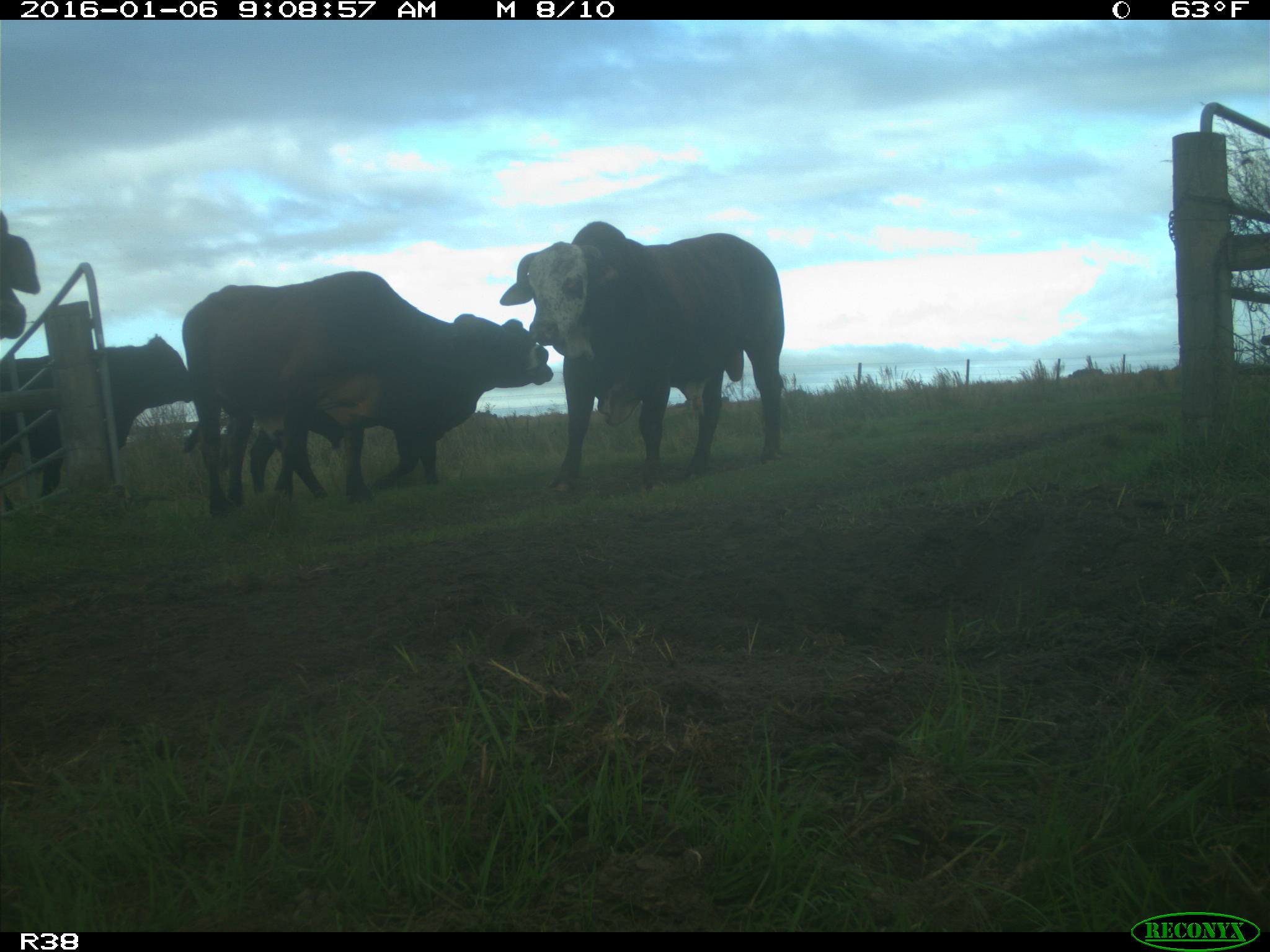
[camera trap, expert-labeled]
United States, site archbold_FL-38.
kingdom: Animalia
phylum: Chordata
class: Mammalia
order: Artiodactyla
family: Bovidae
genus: Bos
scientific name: Bos taurus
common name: domestic cow